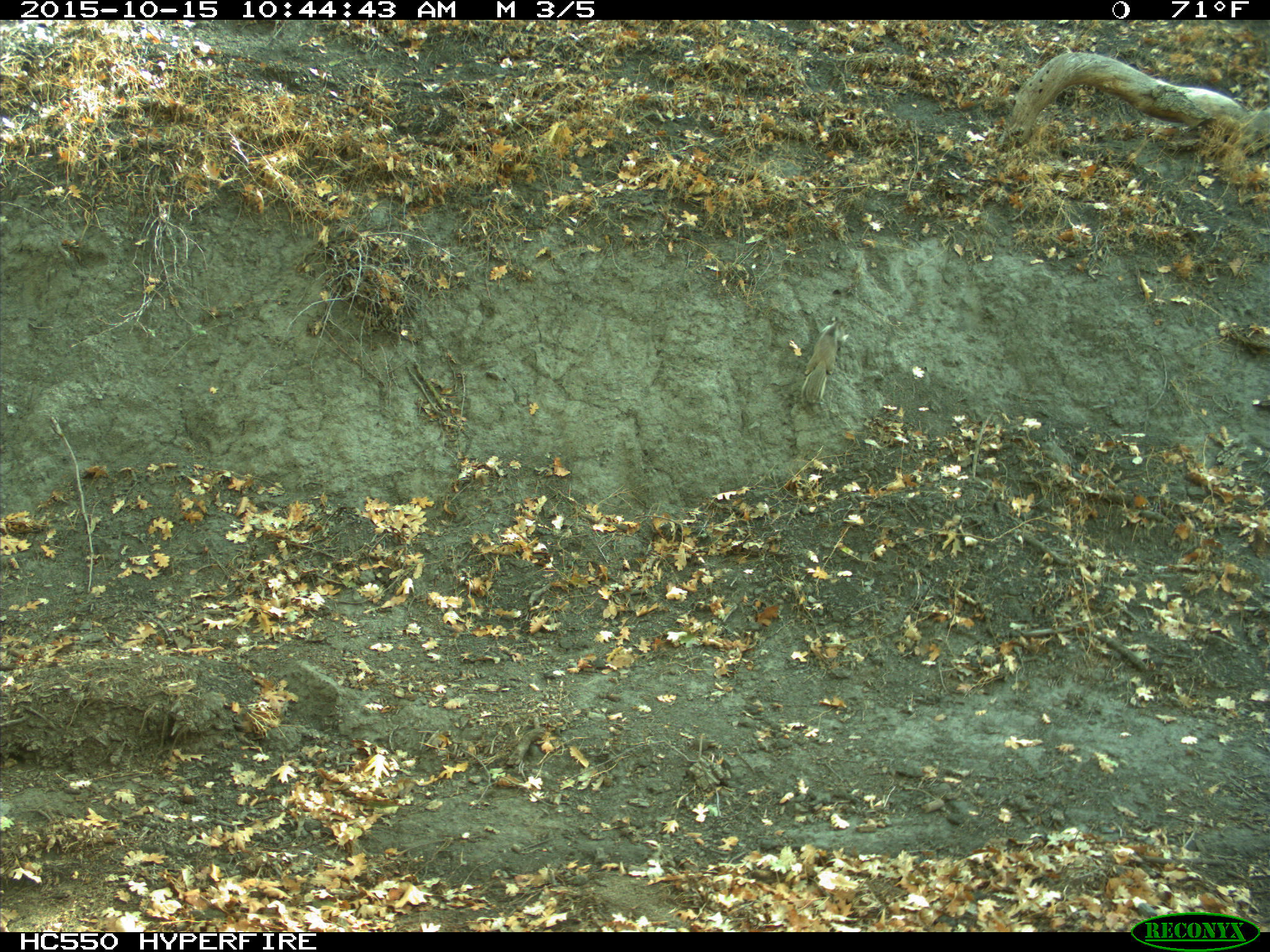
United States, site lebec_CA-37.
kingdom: Animalia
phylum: Chordata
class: Mammalia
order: Rodentia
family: Sciuridae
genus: Otospermophilus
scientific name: Otospermophilus beecheyi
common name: california ground squirrel